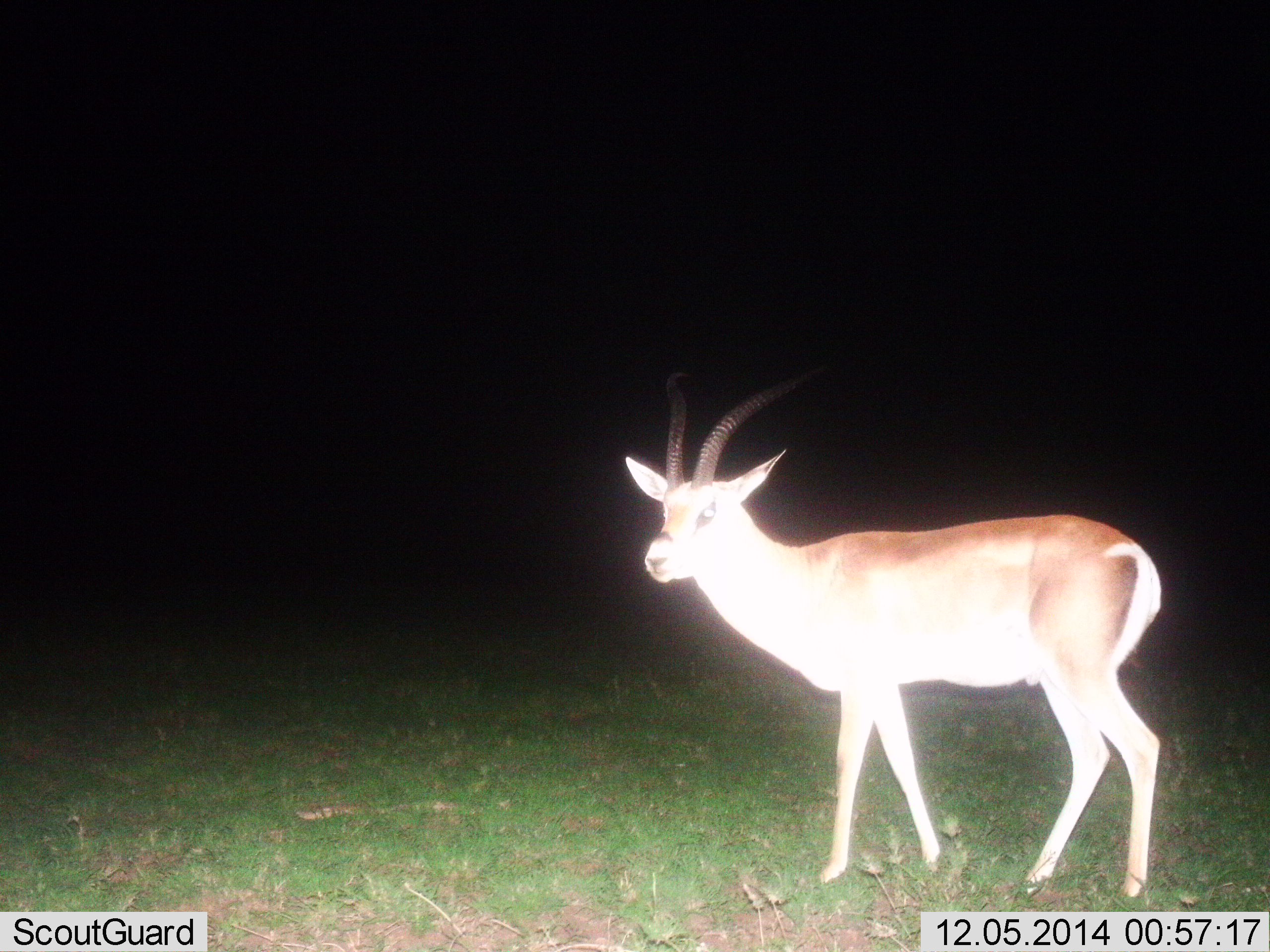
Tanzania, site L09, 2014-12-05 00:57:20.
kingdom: Animalia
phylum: Chordata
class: Mammalia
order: Artiodactyla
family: Bovidae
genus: Nanger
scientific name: Nanger granti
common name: grant's gazelle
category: gazellegrants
Gazellegrants (grant's gazelle) (Nanger granti), count 1. Behavior (volunteer vote fractions): standing 100%, resting 0%, moving 0%, interacting 0%. Young present (vote fraction): 0%. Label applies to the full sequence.